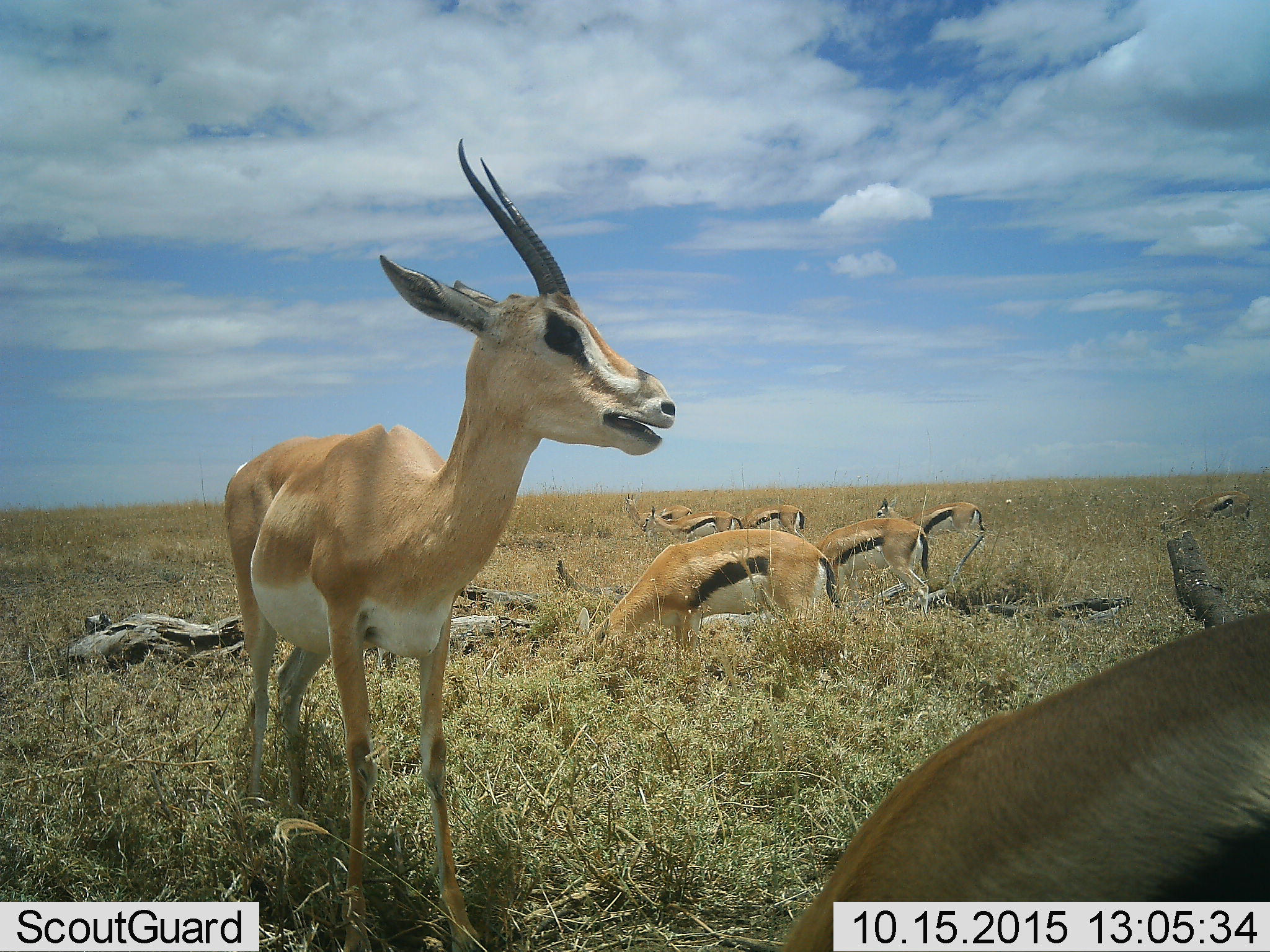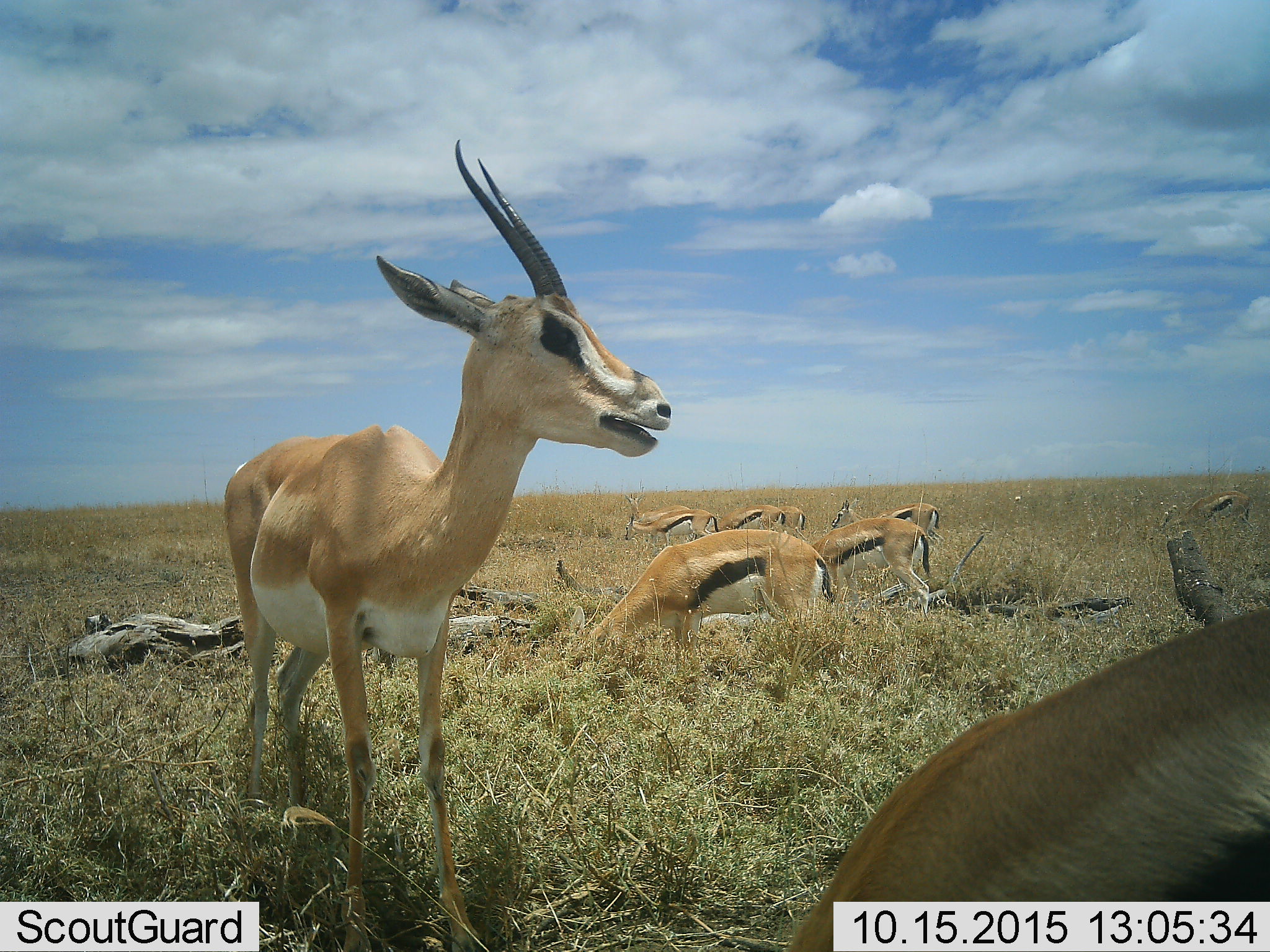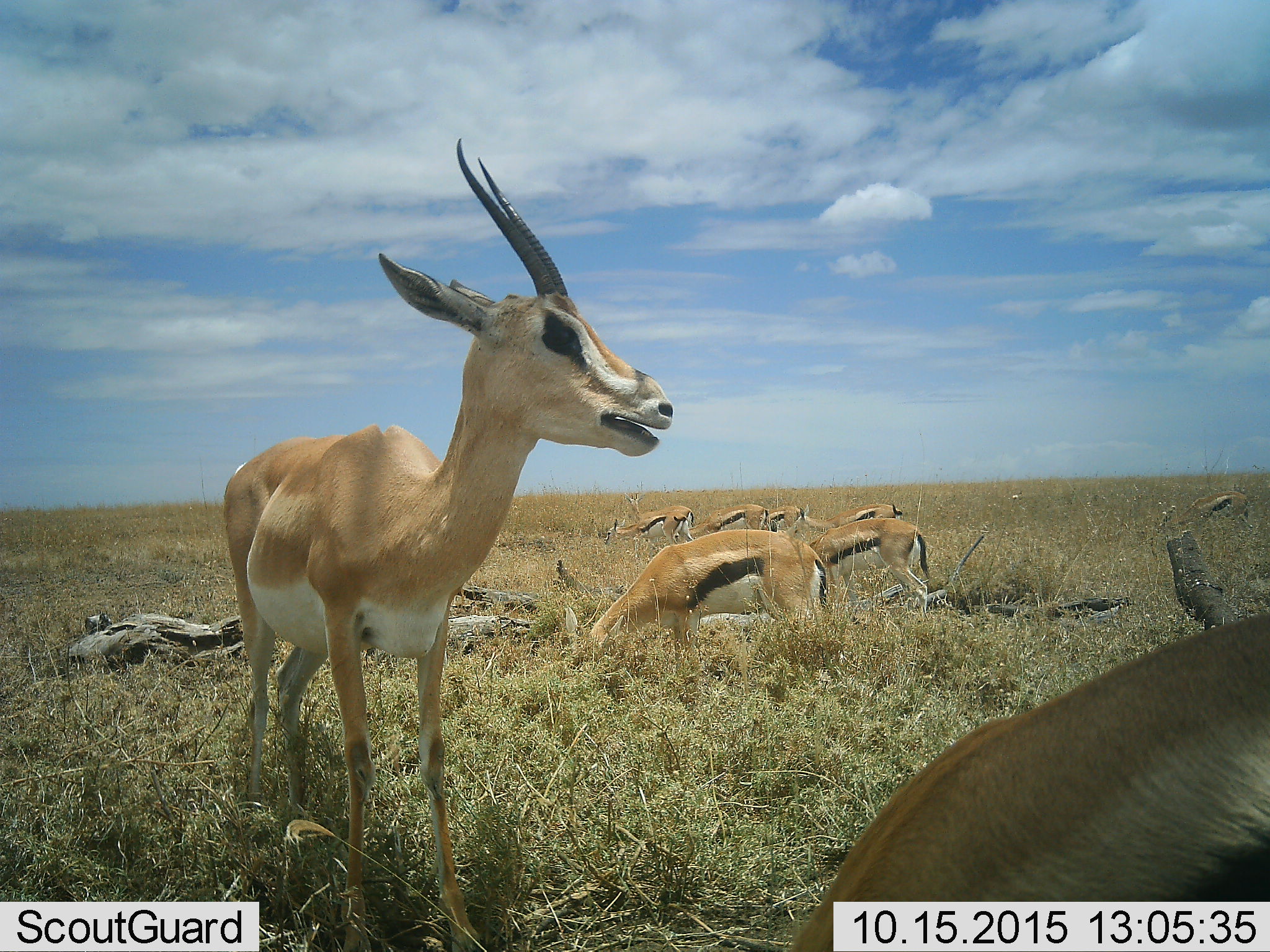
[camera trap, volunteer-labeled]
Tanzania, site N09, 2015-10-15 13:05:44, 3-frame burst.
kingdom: Animalia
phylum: Chordata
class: Mammalia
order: Artiodactyla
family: Bovidae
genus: Eudorcas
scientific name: Eudorcas thomsonii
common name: thomson's gazelle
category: gazellethomsons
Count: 8.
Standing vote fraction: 50%.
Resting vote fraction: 25%.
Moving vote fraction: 25%.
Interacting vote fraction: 0%.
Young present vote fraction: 0%.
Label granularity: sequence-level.